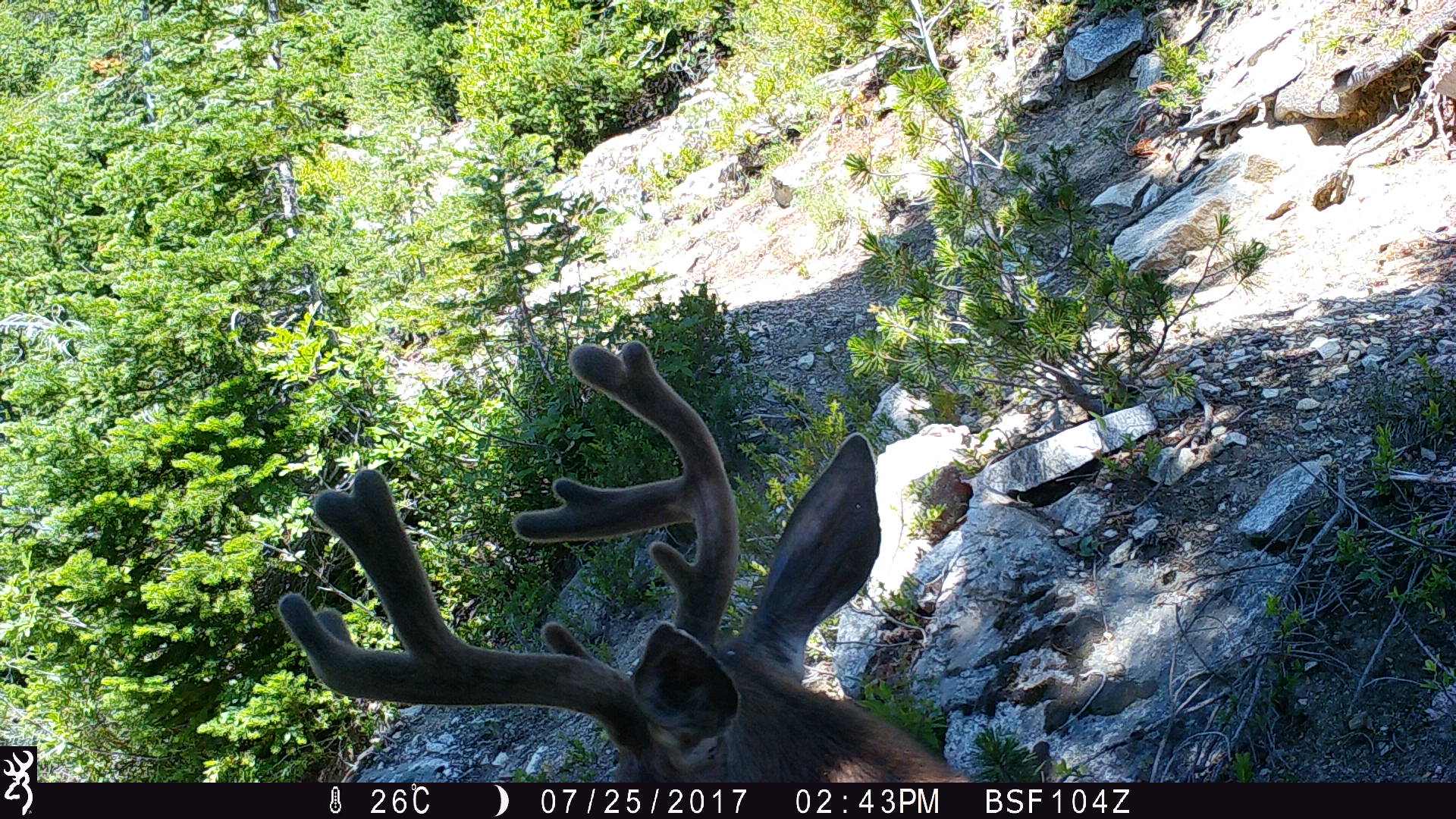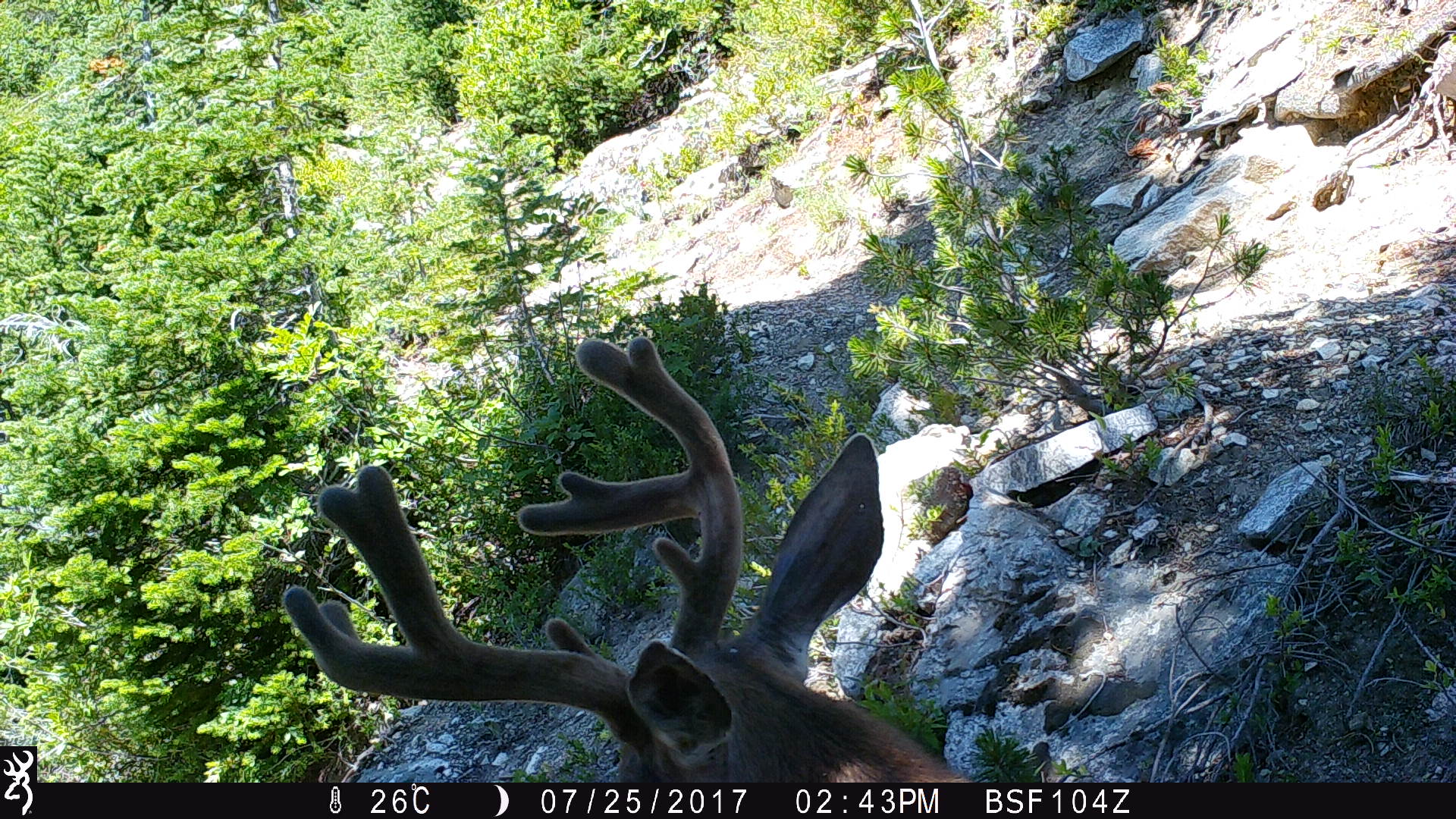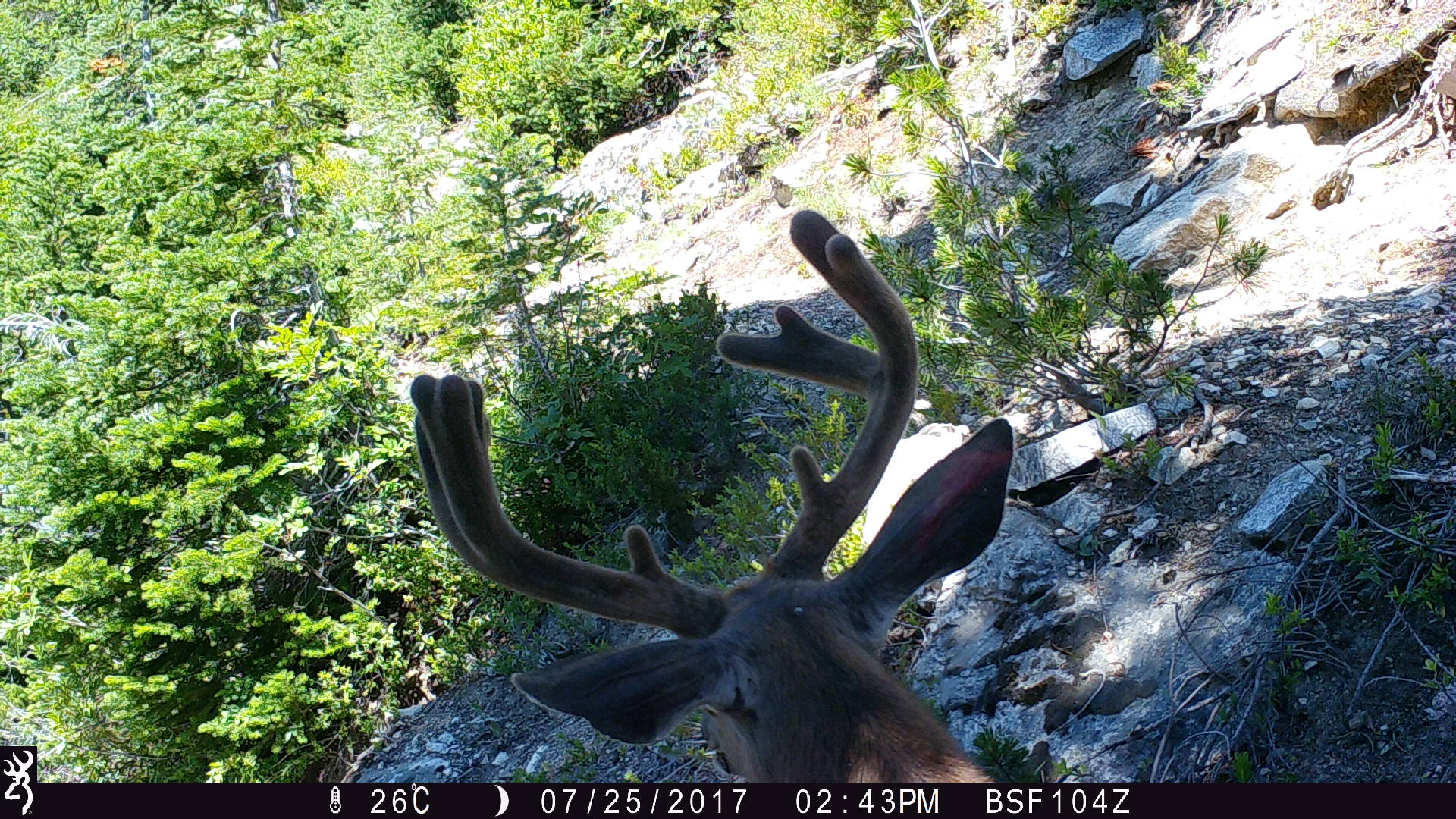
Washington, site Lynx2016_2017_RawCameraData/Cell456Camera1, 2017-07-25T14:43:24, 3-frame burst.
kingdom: Animalia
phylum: Chordata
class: Mammalia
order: Artiodactyla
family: Cervidae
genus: Odocoileus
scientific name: Odocoileus hemionus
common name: mule deer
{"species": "Odocoileus hemionus (mule deer)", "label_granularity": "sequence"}